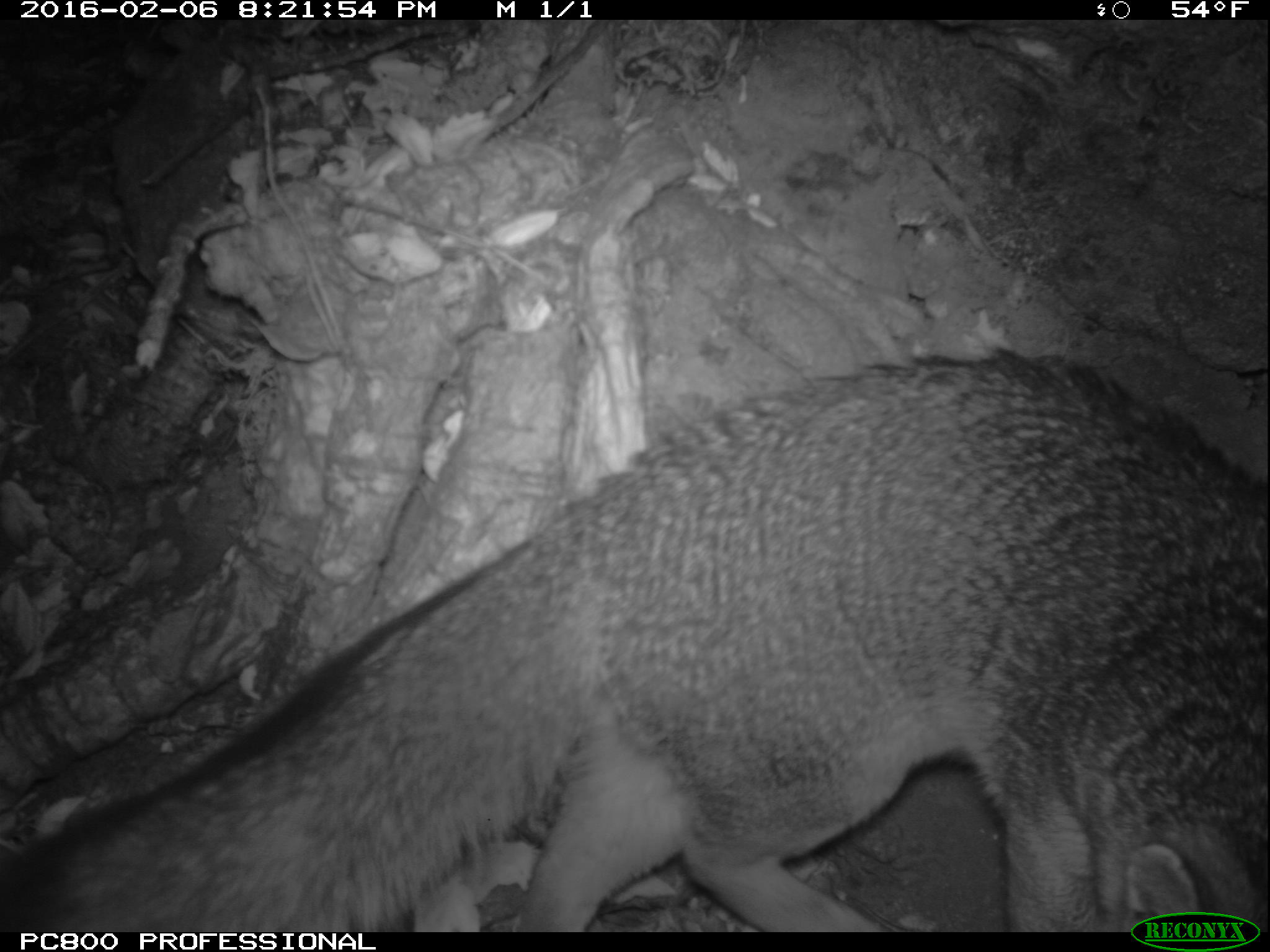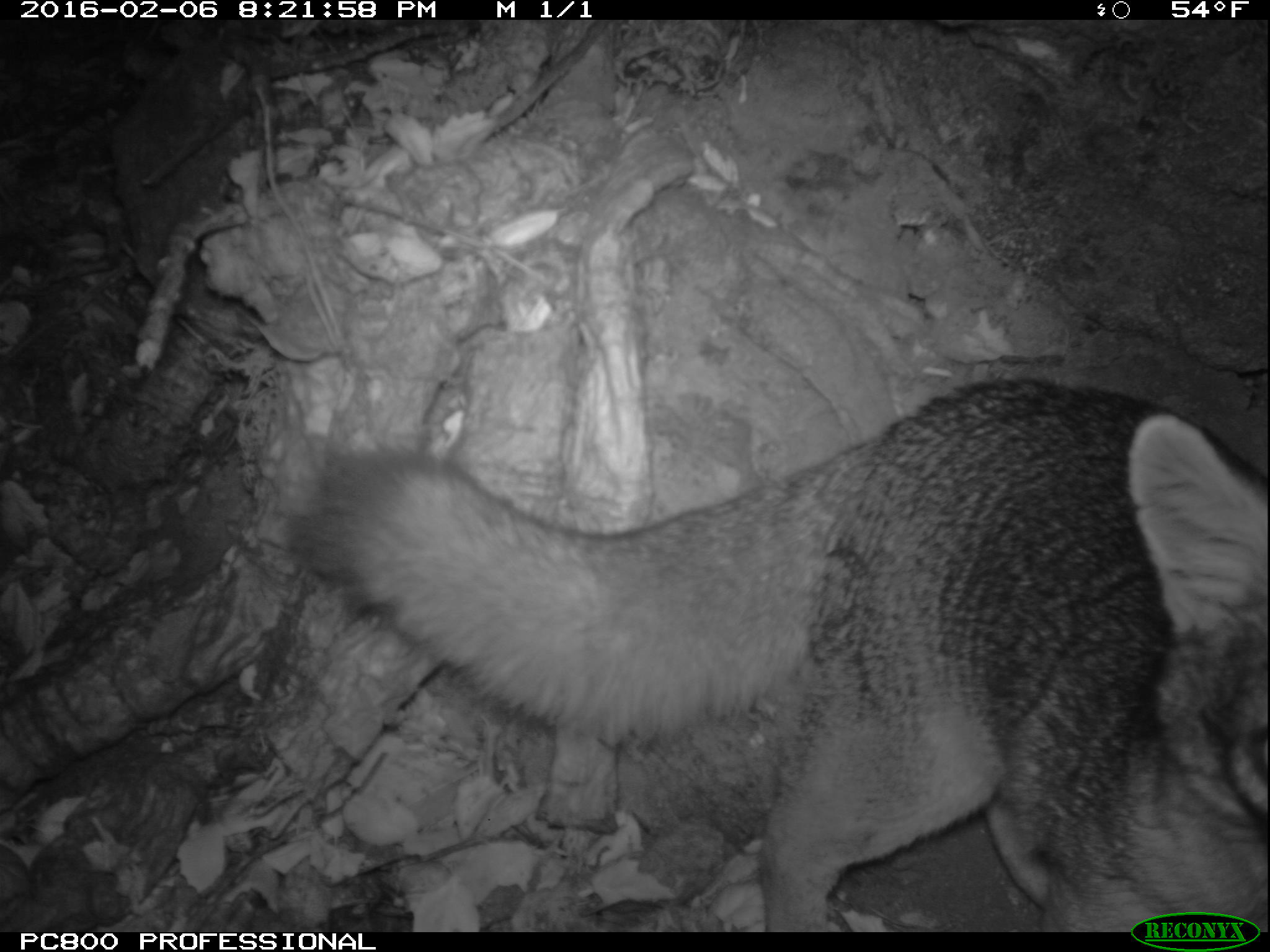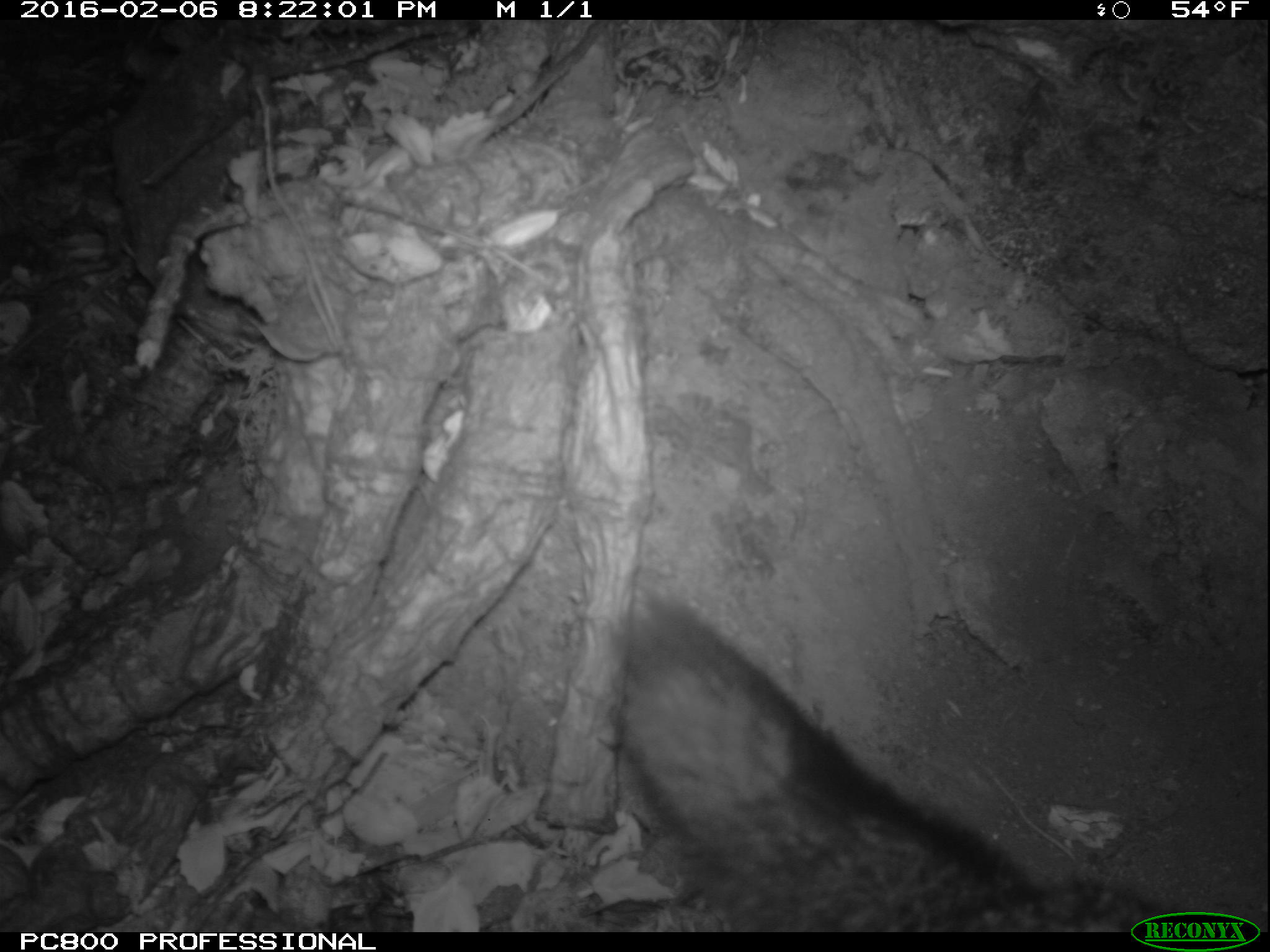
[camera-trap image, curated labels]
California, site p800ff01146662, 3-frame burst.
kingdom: Animalia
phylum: Chordata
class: Mammalia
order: Carnivora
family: Canidae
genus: Urocyon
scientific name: Urocyon littoralis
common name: island fox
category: fox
Fox (island fox) (Urocyon littoralis).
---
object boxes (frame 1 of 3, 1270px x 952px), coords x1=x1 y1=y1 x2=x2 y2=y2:
fox: x1=0 y1=348 x2=1269 y2=932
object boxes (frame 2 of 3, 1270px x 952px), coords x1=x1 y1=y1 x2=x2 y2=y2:
fox: x1=287 y1=371 x2=1269 y2=931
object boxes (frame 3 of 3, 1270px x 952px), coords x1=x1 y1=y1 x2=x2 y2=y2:
fox: x1=618 y1=588 x2=1166 y2=931